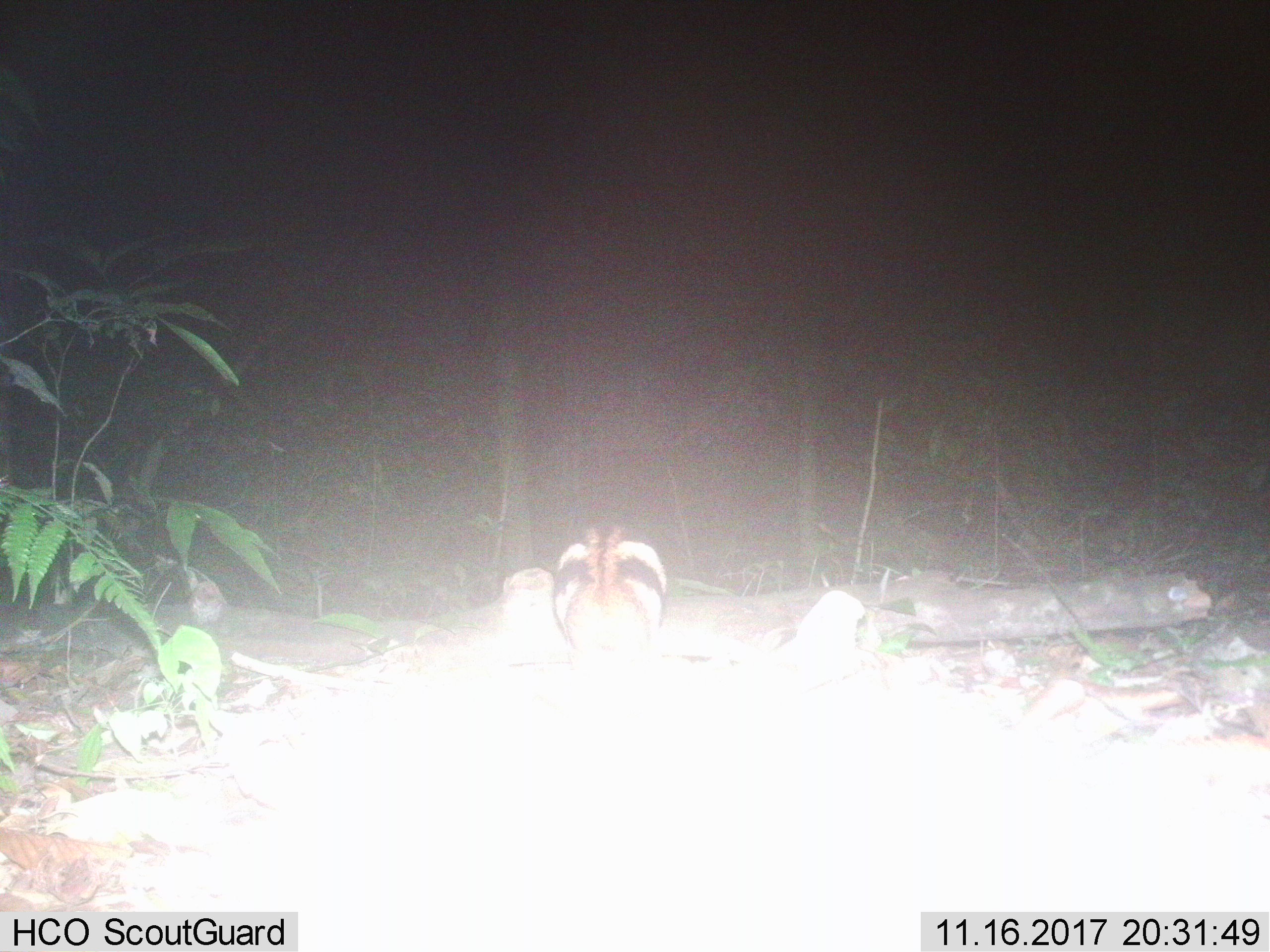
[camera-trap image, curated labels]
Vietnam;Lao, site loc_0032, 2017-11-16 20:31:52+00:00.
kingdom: Animalia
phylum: Chordata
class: Mammalia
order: Lagomorpha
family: Leporidae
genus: Nesolagus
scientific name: Nesolagus timminsi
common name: annamite striped rabbit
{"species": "annamite striped rabbit (Nesolagus timminsi)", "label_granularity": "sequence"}